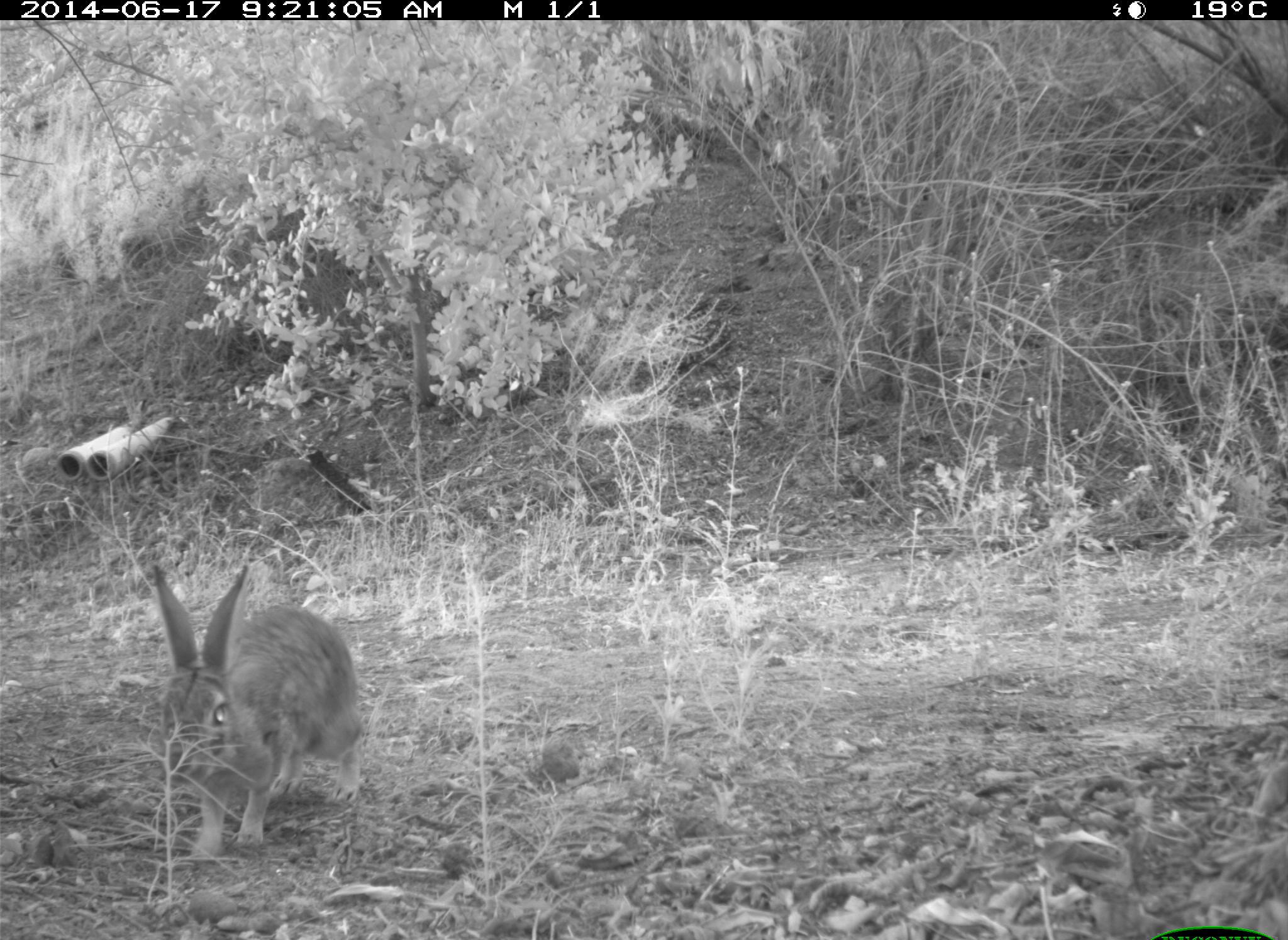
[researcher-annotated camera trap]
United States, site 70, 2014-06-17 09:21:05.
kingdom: Animalia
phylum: Chordata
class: Mammalia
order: Lagomorpha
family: Leporidae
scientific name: Leporidae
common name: rabbits and hares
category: rabbit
Rabbit (rabbits and hares) (Leporidae).